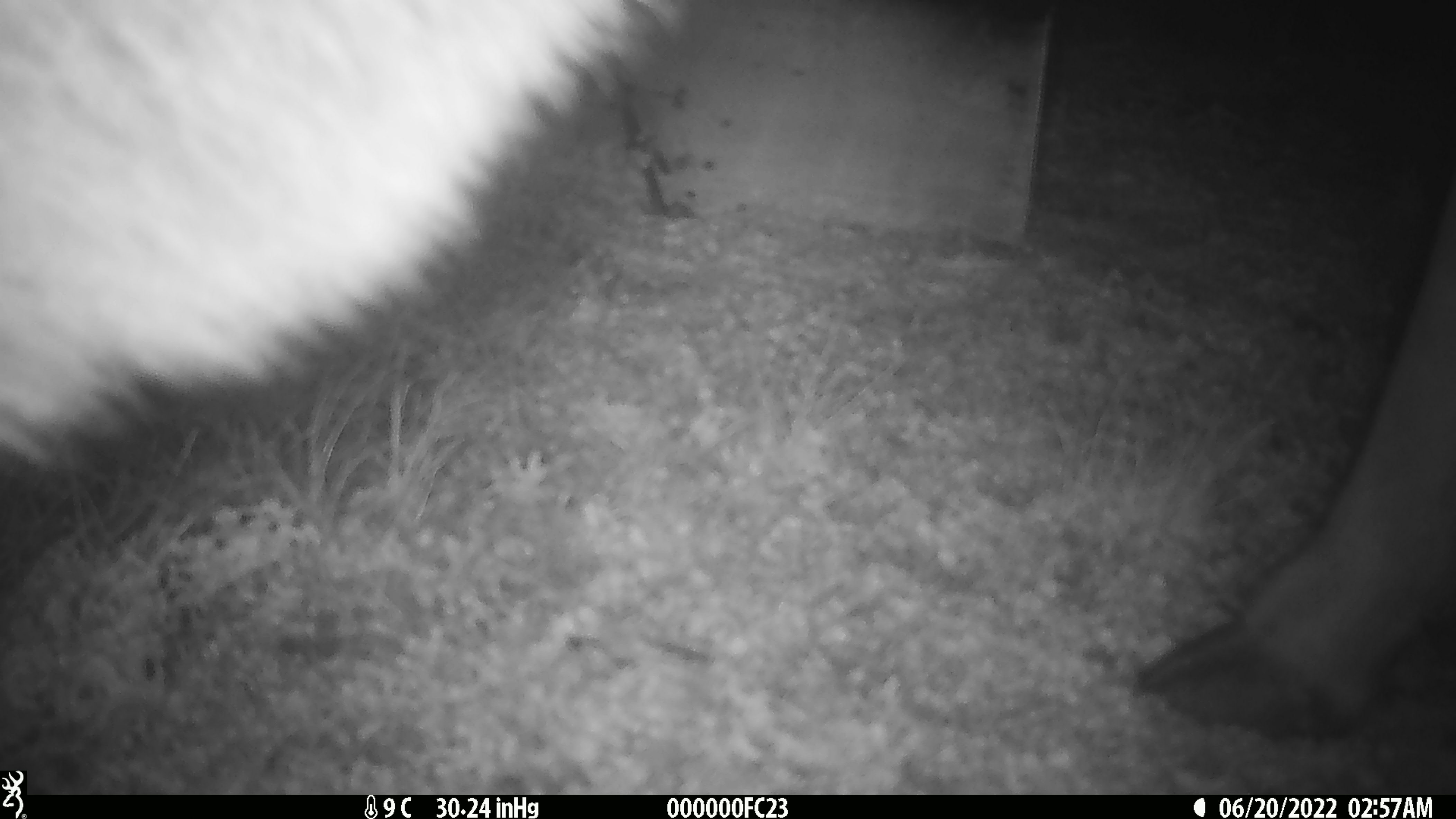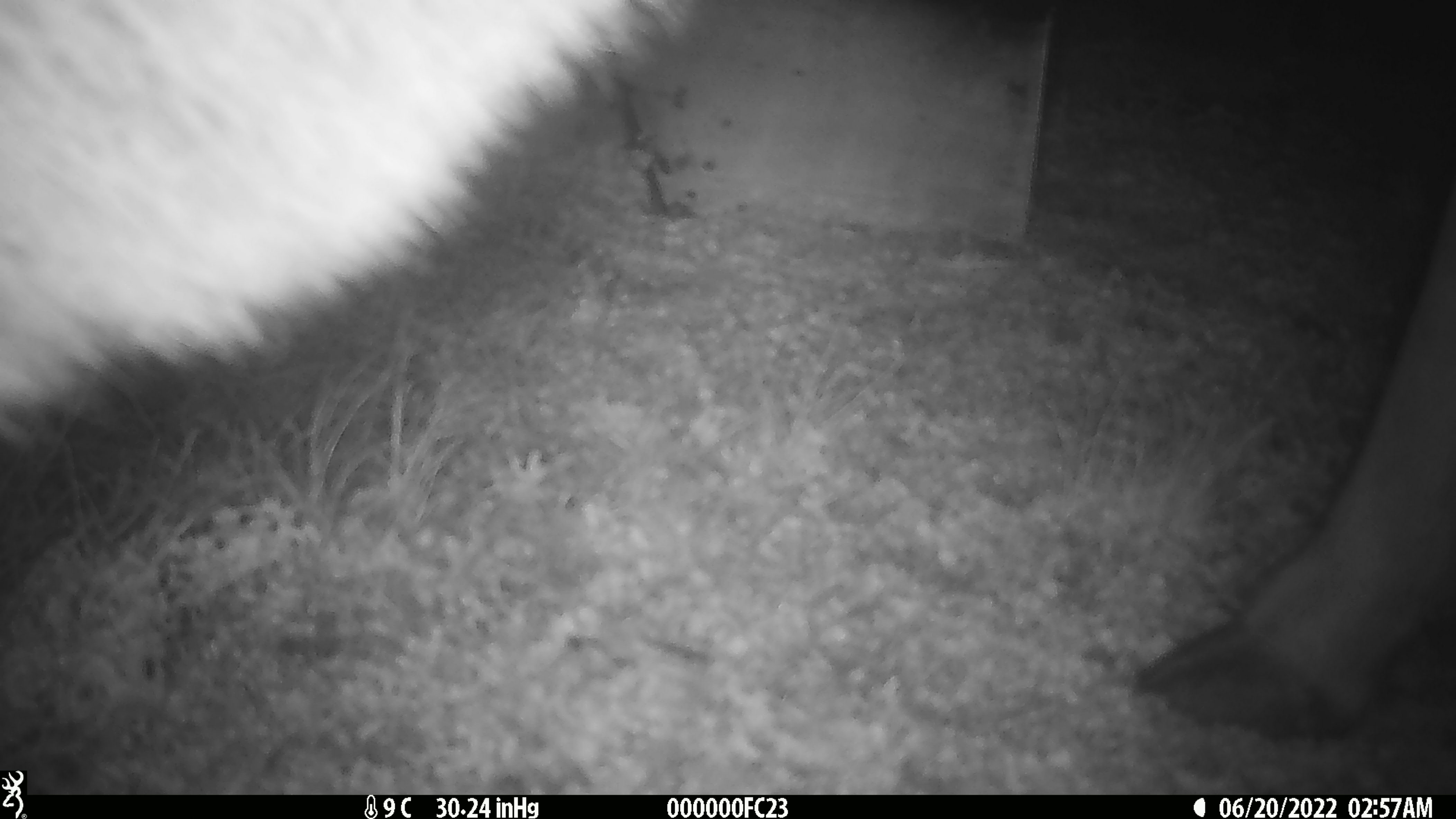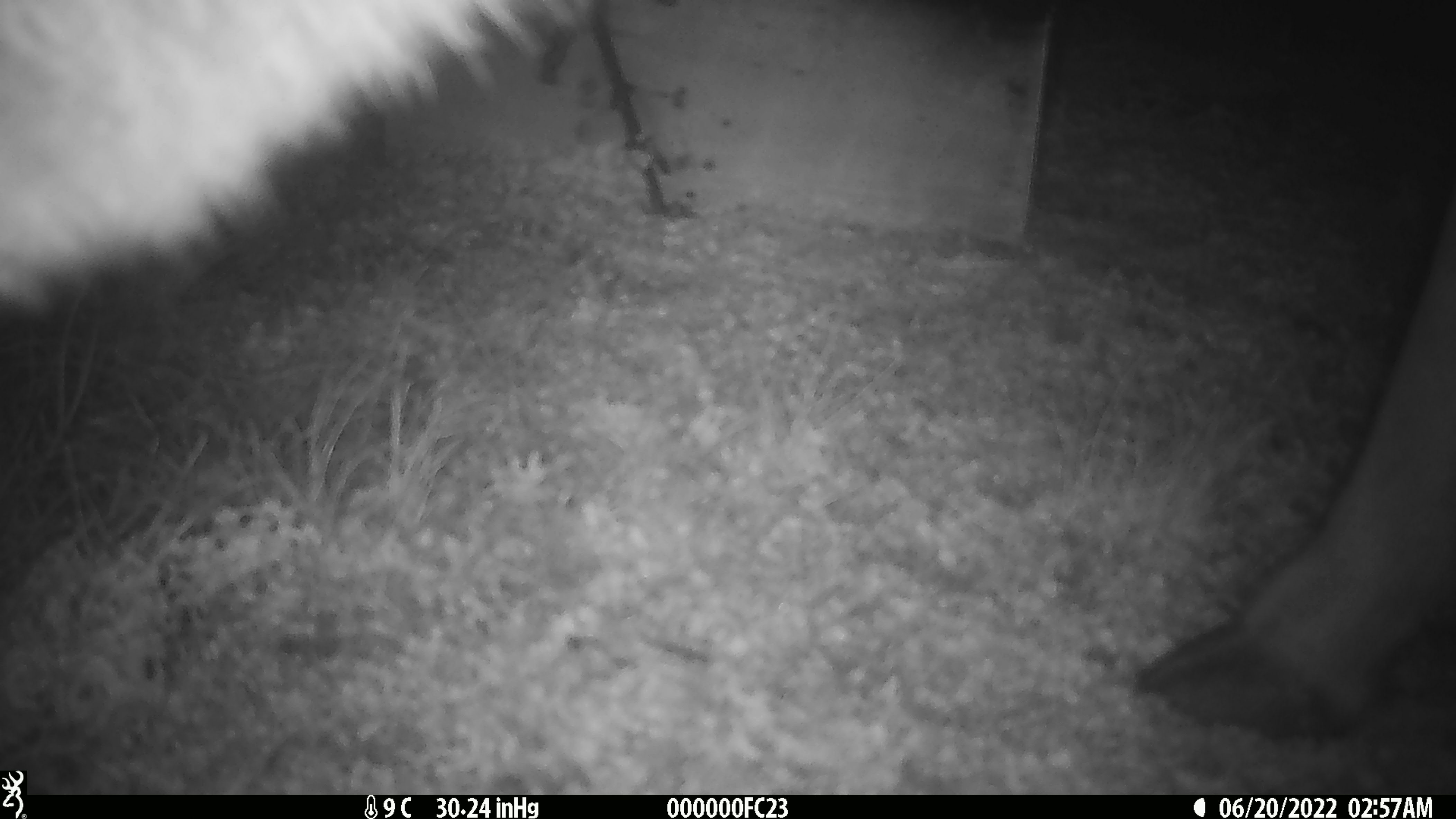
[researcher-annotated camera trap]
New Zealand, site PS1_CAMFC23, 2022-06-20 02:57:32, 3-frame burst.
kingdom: Animalia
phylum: Chordata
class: Mammalia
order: Artiodactyla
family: Cervidae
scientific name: Cervidae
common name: deer